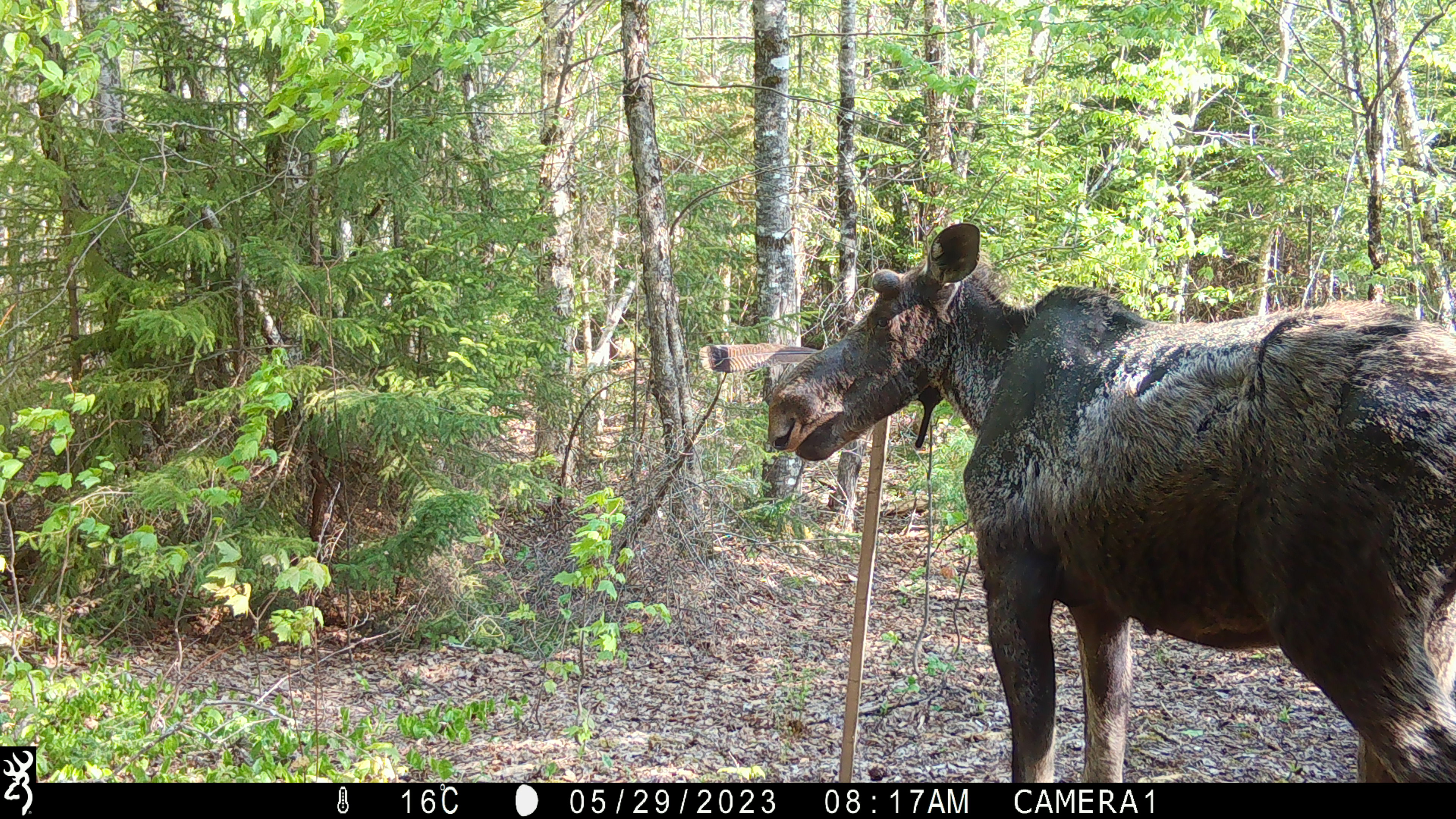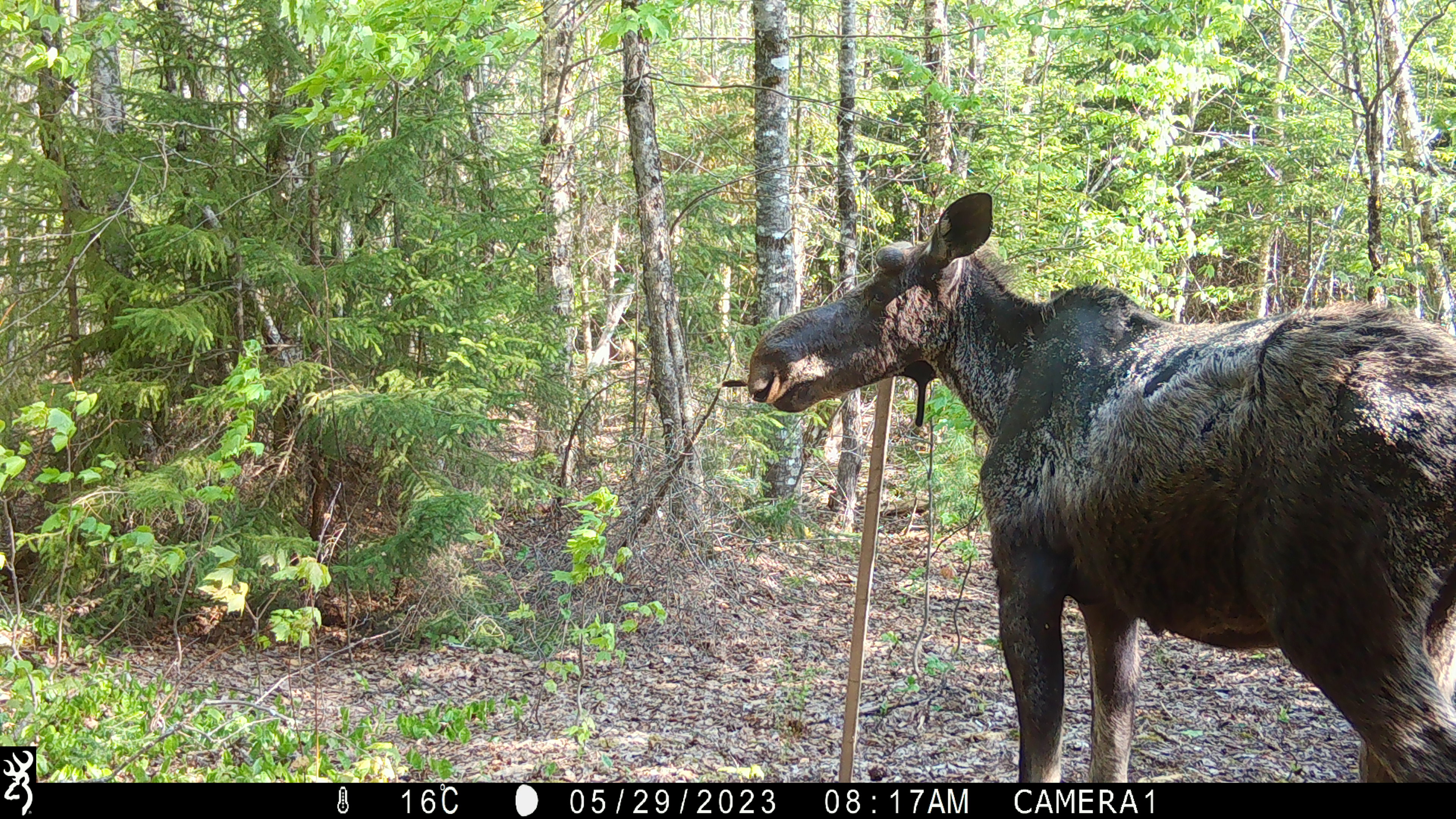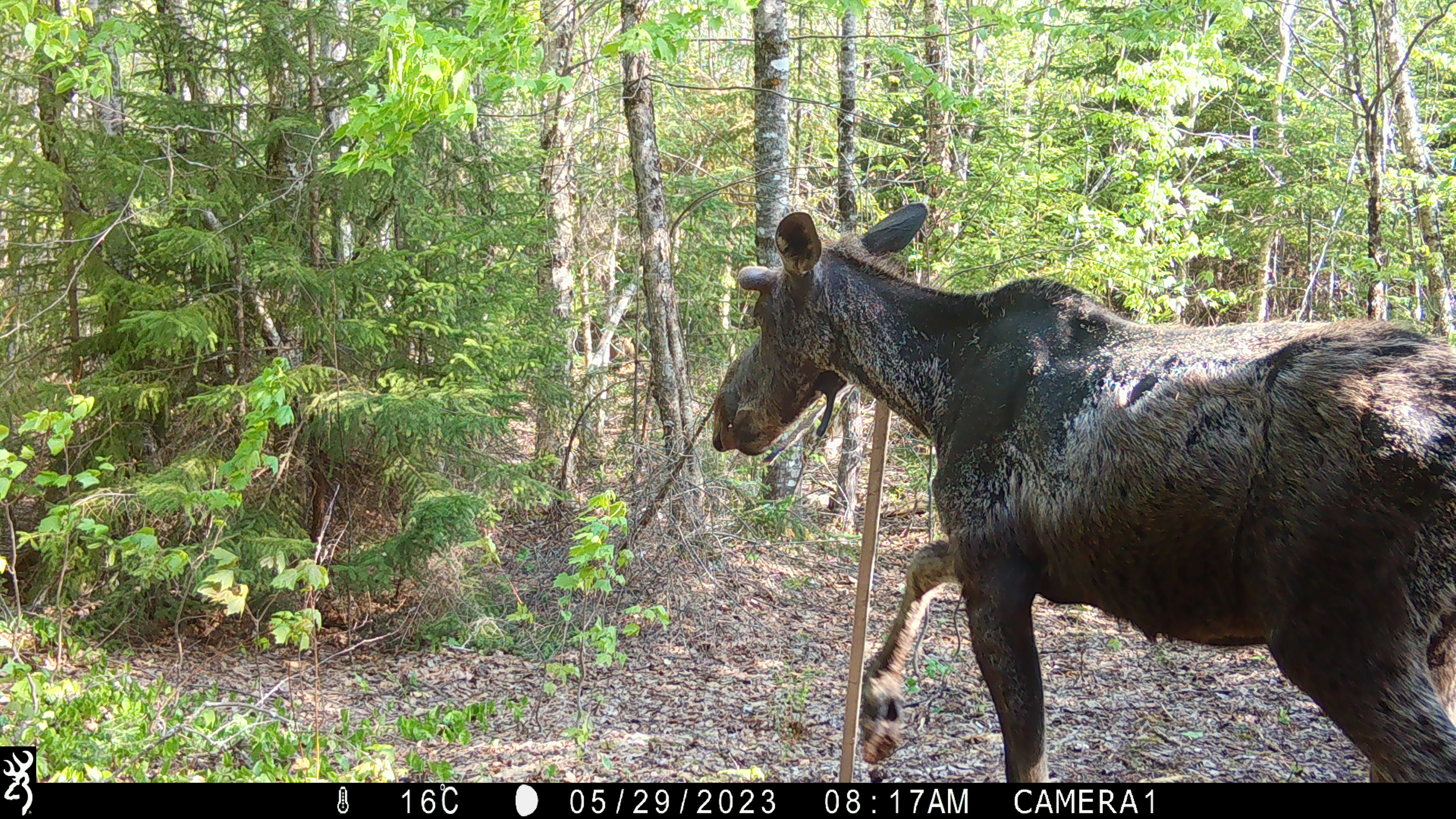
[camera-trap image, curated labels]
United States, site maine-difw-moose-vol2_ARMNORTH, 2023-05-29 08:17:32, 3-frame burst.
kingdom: Animalia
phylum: Chordata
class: Mammalia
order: Artiodactyla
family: Cervidae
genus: Alces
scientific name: Alces alces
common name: moose